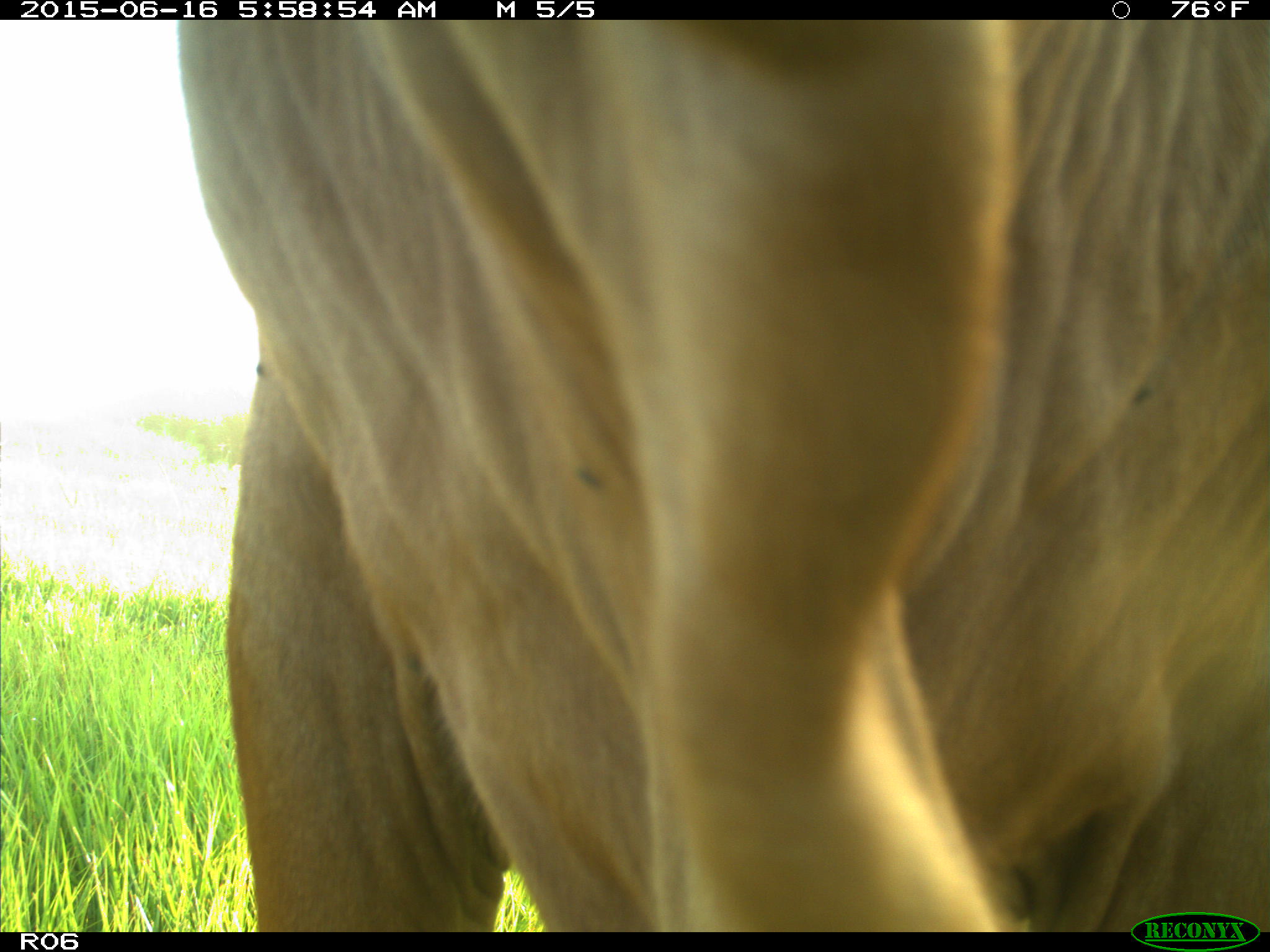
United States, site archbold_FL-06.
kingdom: Animalia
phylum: Chordata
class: Mammalia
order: Artiodactyla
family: Bovidae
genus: Bos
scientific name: Bos taurus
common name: domestic cow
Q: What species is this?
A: Bos taurus (domestic cow).